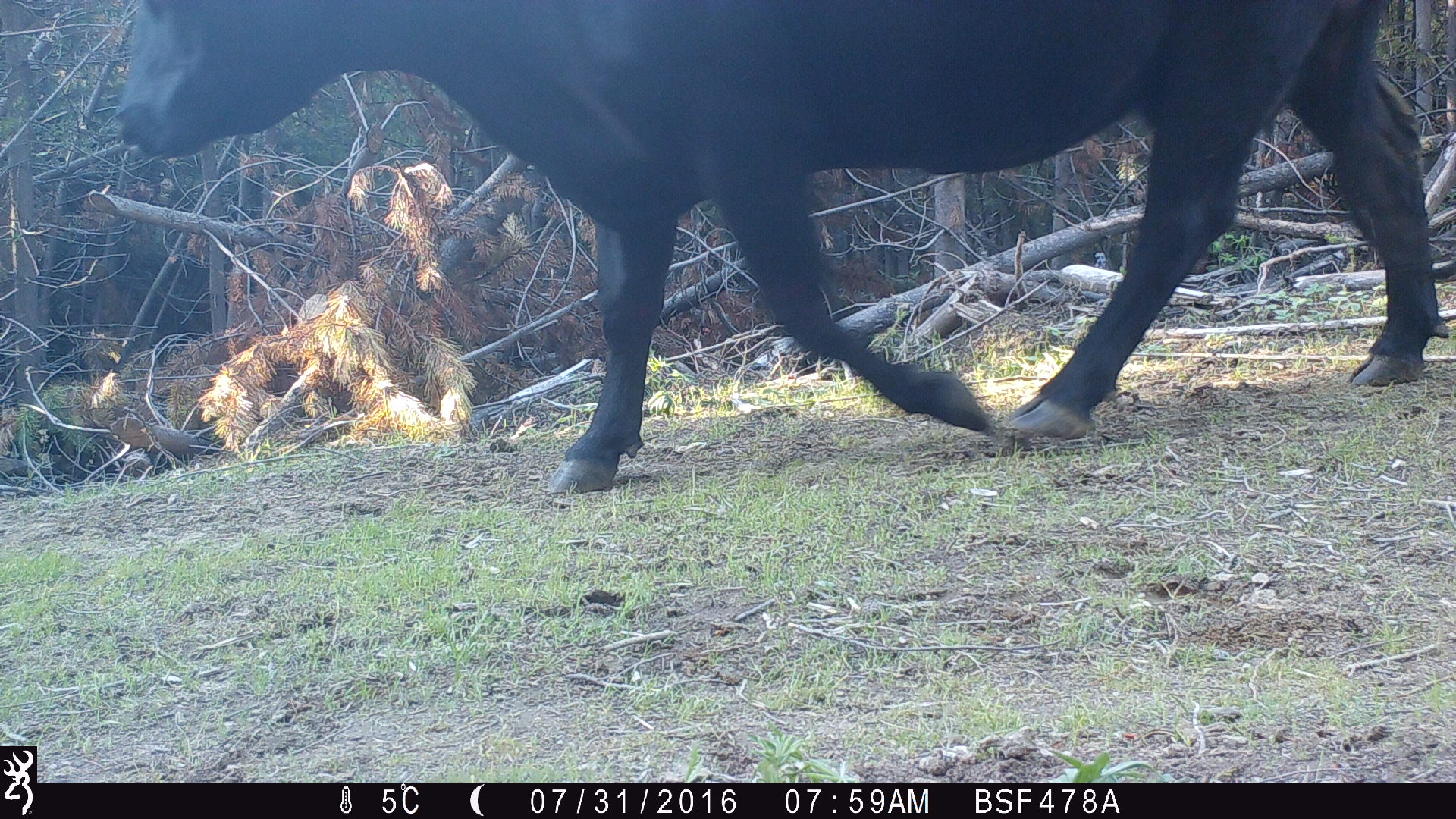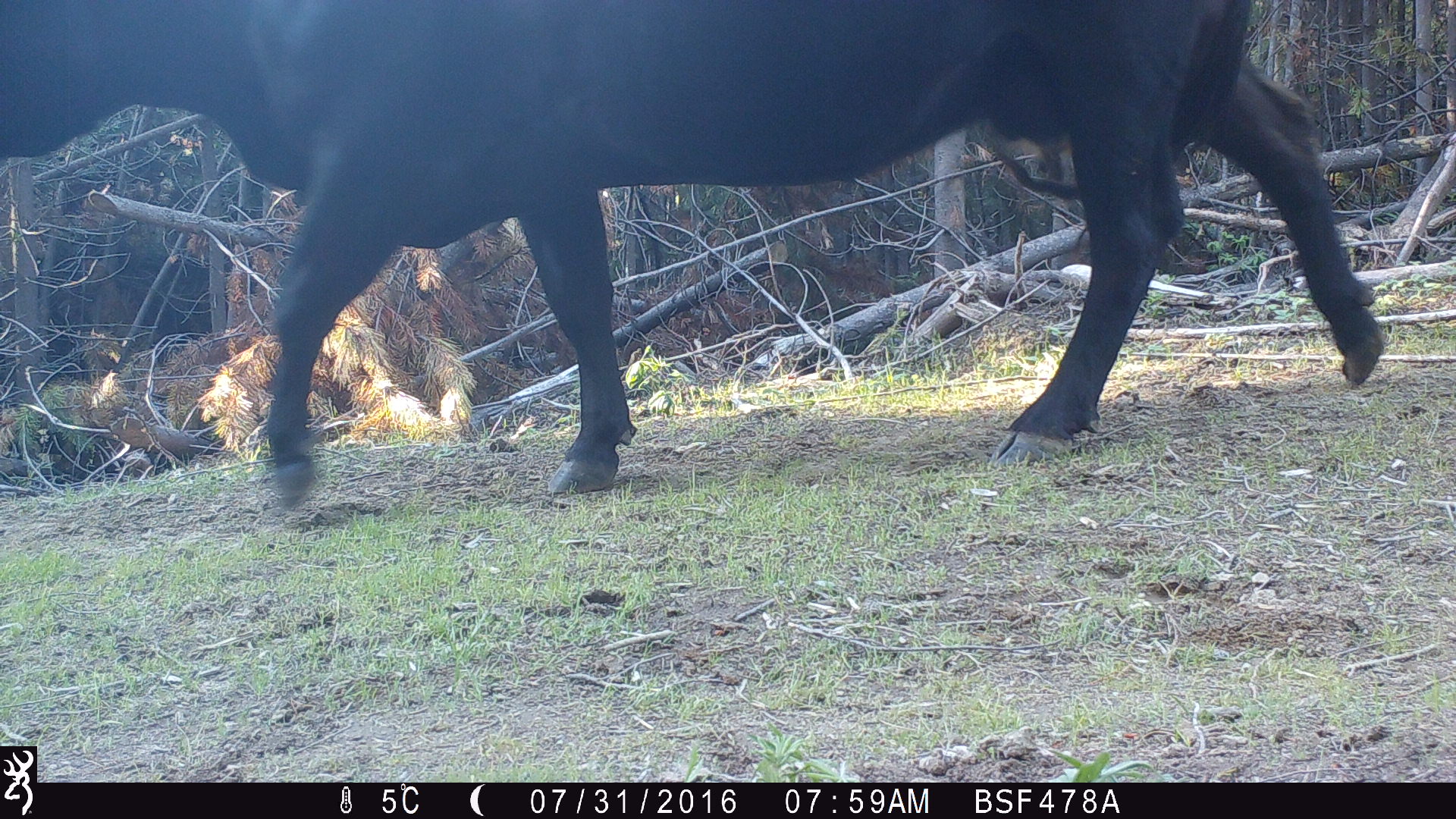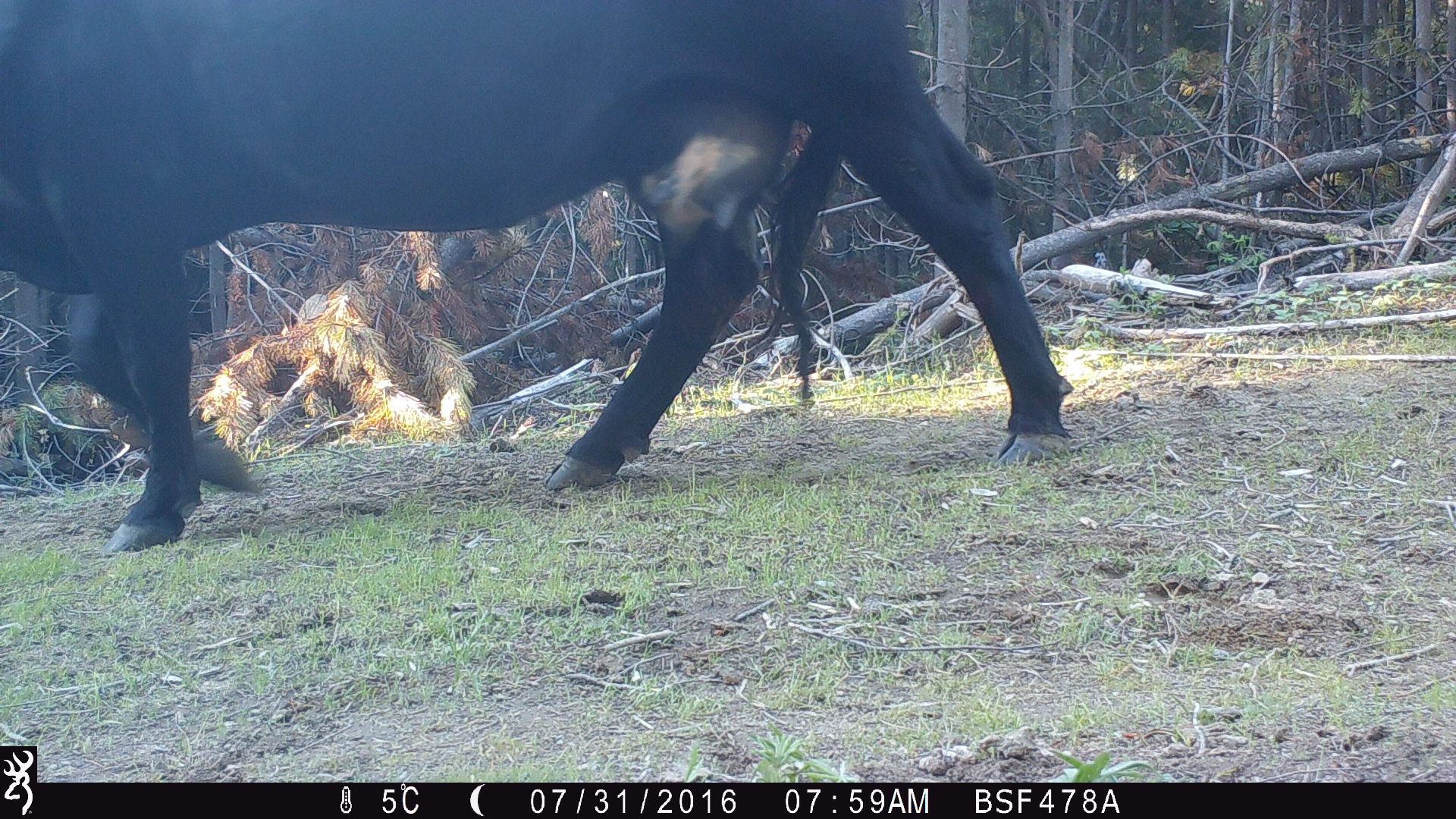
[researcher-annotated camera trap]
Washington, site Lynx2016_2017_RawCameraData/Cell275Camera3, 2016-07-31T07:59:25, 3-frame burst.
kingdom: Animalia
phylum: Chordata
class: Mammalia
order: Artiodactyla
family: Bovidae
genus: Bos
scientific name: Bos taurus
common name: domestic cattle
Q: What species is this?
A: Domestic cattle (Bos taurus).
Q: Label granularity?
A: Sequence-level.